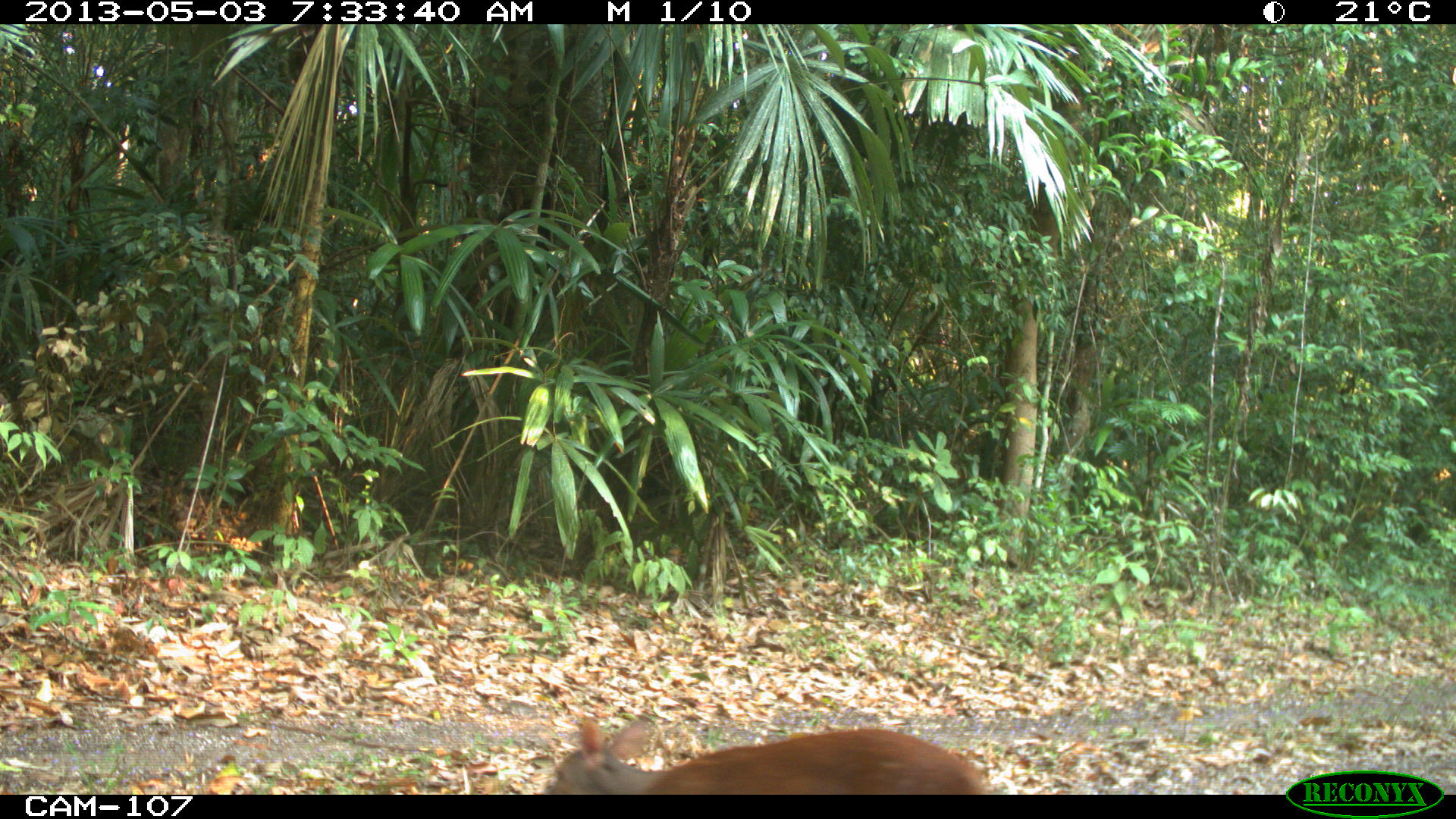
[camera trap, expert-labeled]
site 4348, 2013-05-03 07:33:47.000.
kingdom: Animalia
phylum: Chordata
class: Mammalia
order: Artiodactyla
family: Cervidae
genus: Mazama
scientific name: Mazama temama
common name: central american red brocket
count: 1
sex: female